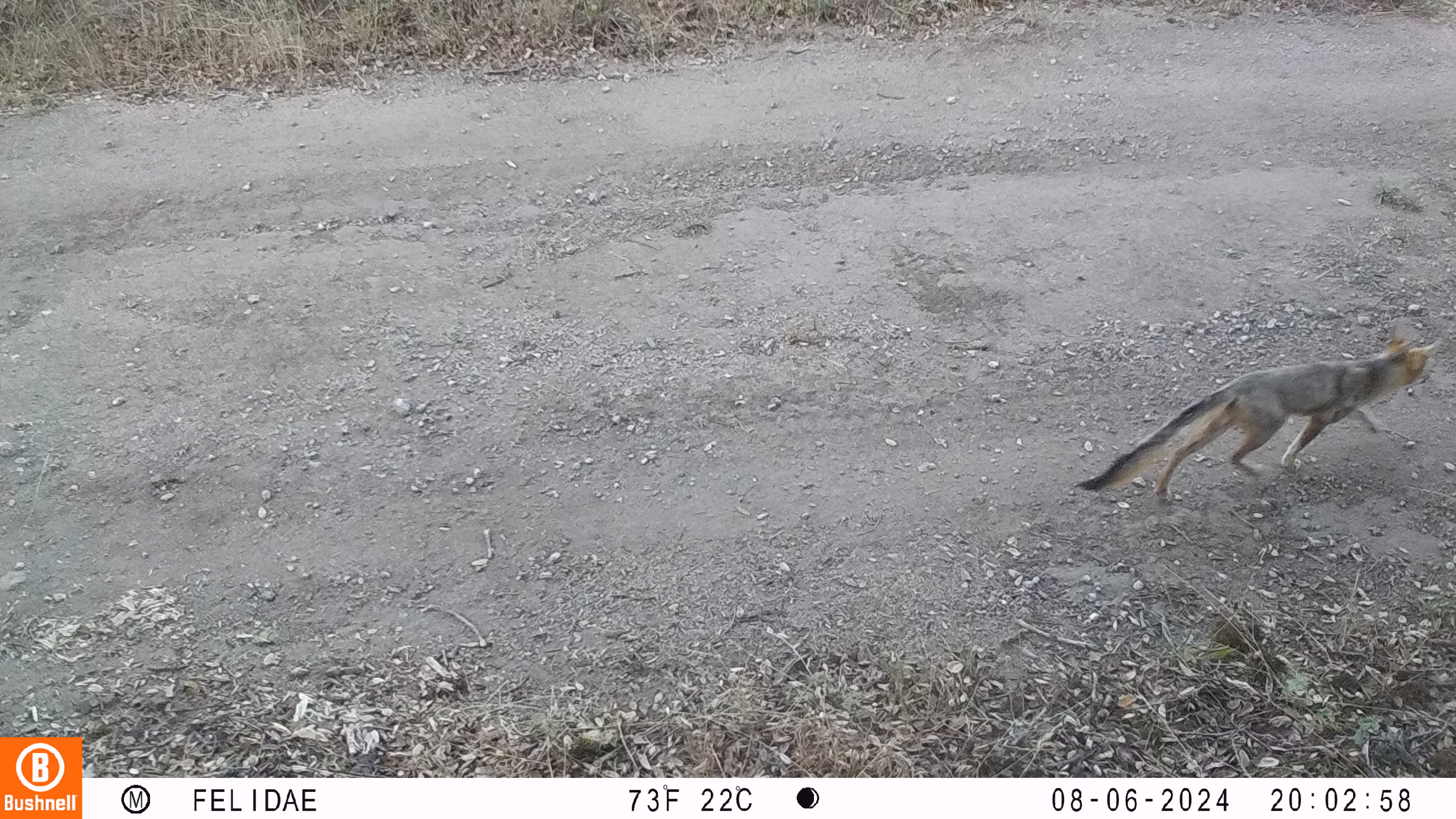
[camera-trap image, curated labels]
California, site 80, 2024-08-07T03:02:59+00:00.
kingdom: Animalia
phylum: Chordata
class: Mammalia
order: Carnivora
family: Canidae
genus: Urocyon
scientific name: Urocyon cinereoargenteus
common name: gray fox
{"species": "gray fox (Urocyon cinereoargenteus)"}